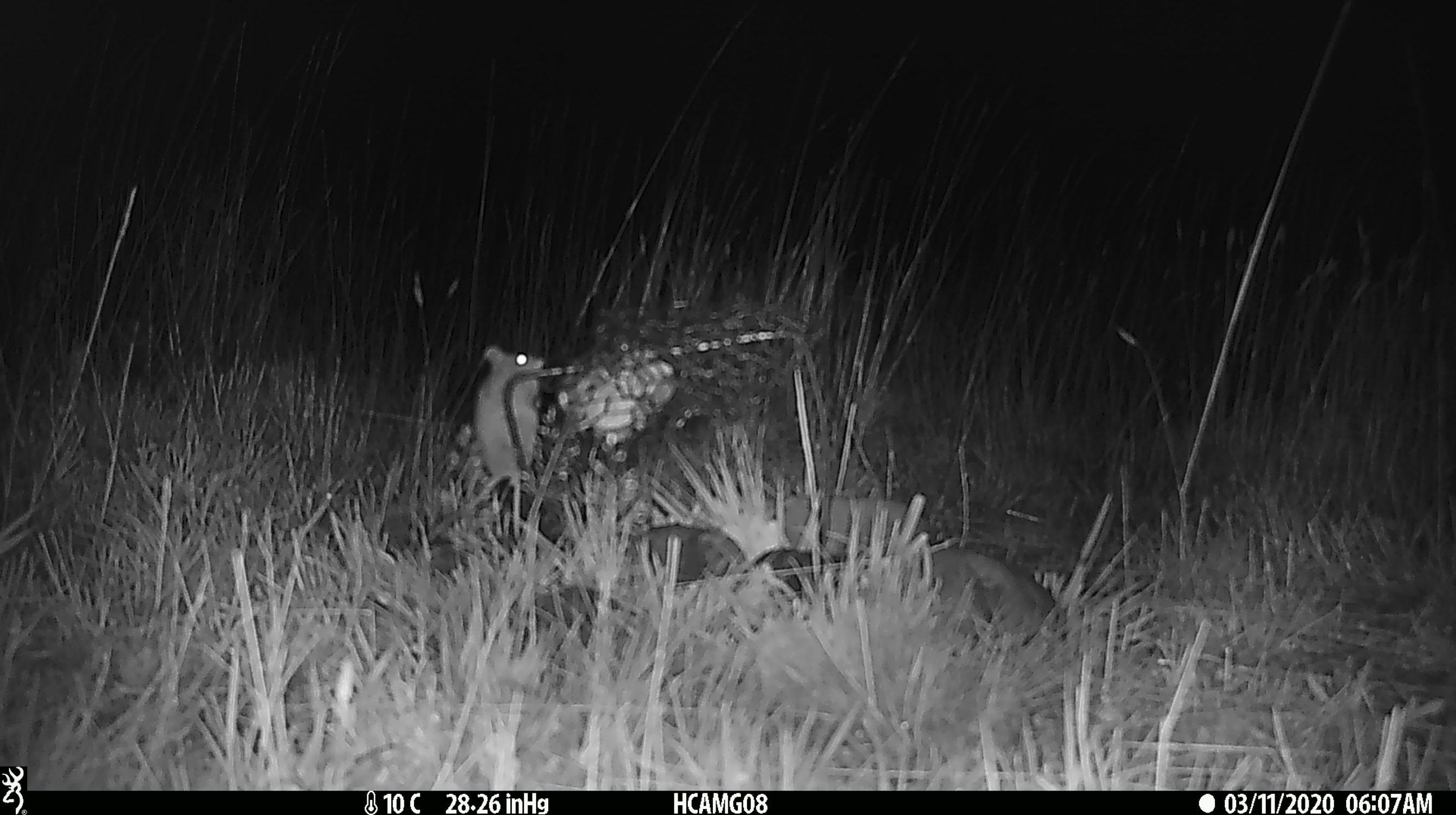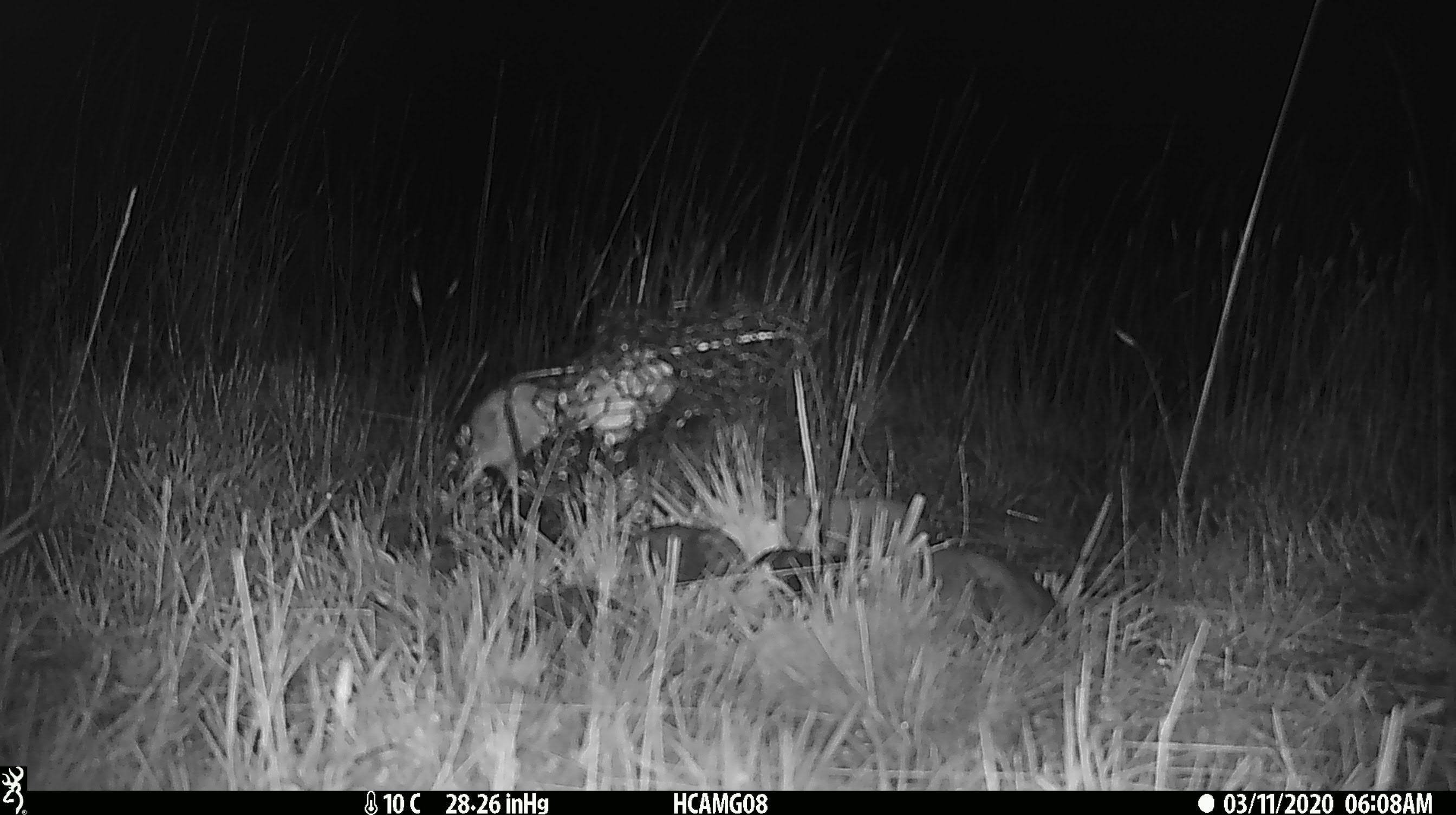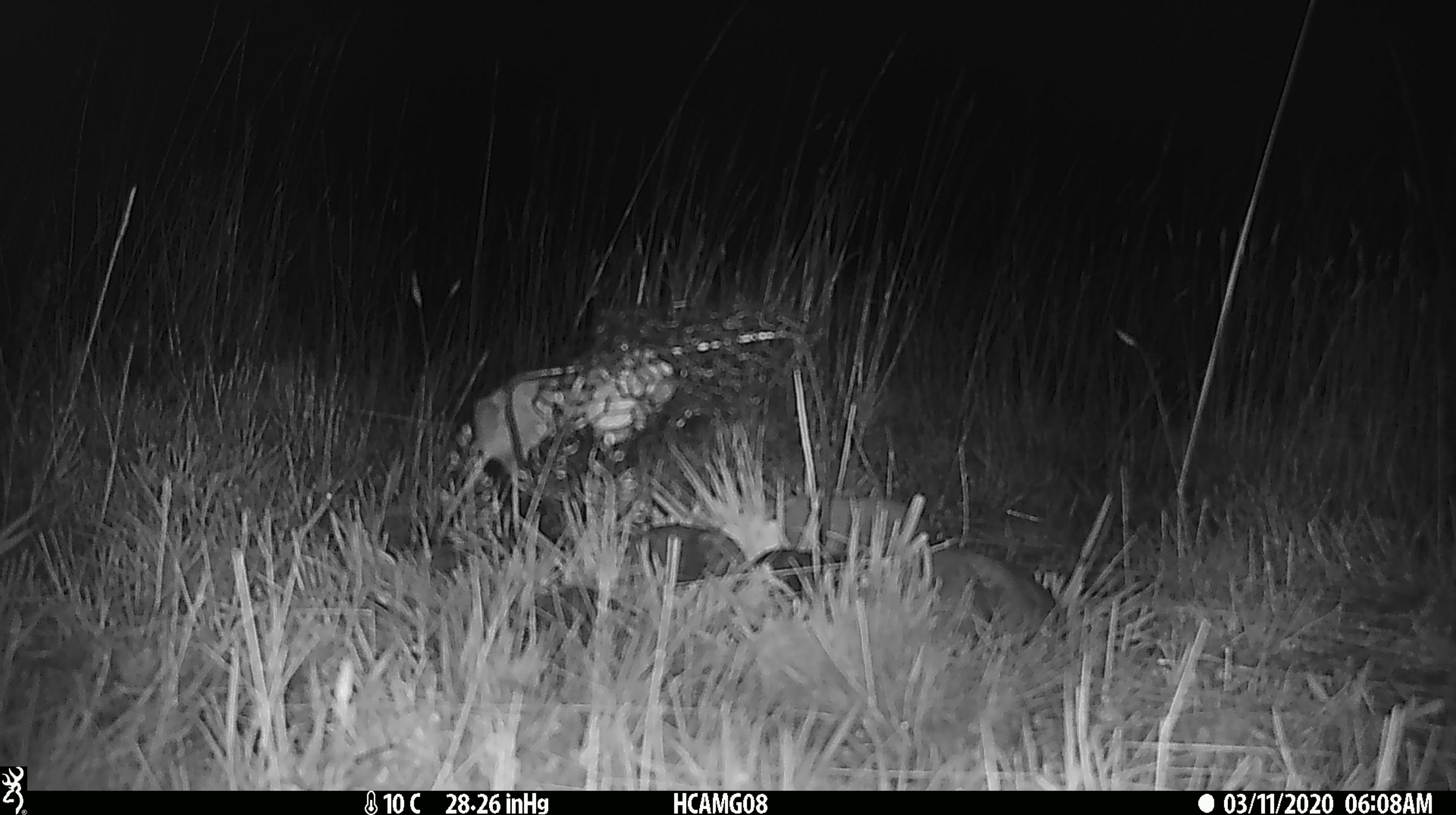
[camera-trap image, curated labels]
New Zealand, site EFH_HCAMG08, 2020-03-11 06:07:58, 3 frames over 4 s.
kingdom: Animalia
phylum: Chordata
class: Mammalia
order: Rodentia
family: Muridae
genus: Mus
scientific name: Mus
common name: mouse